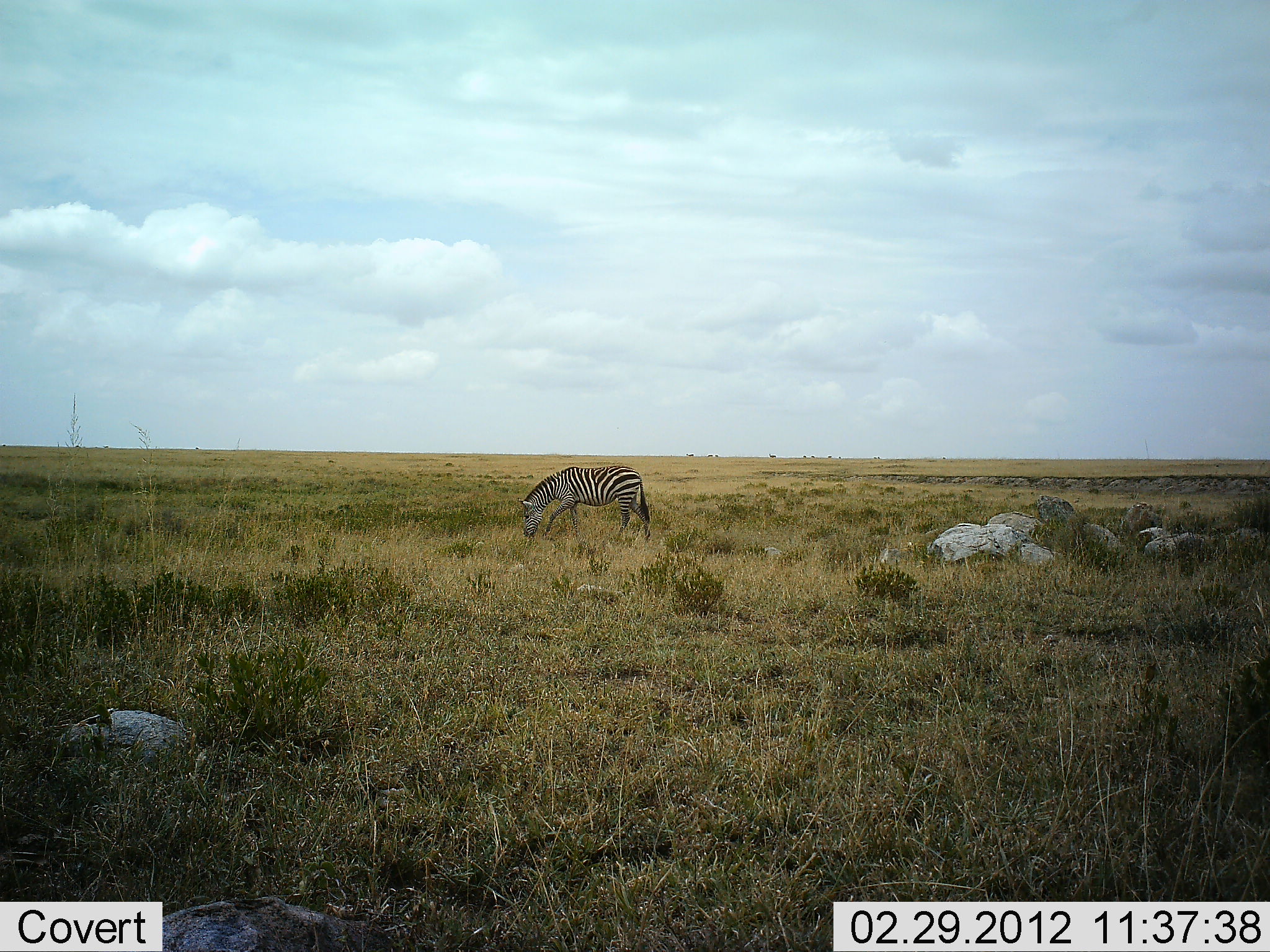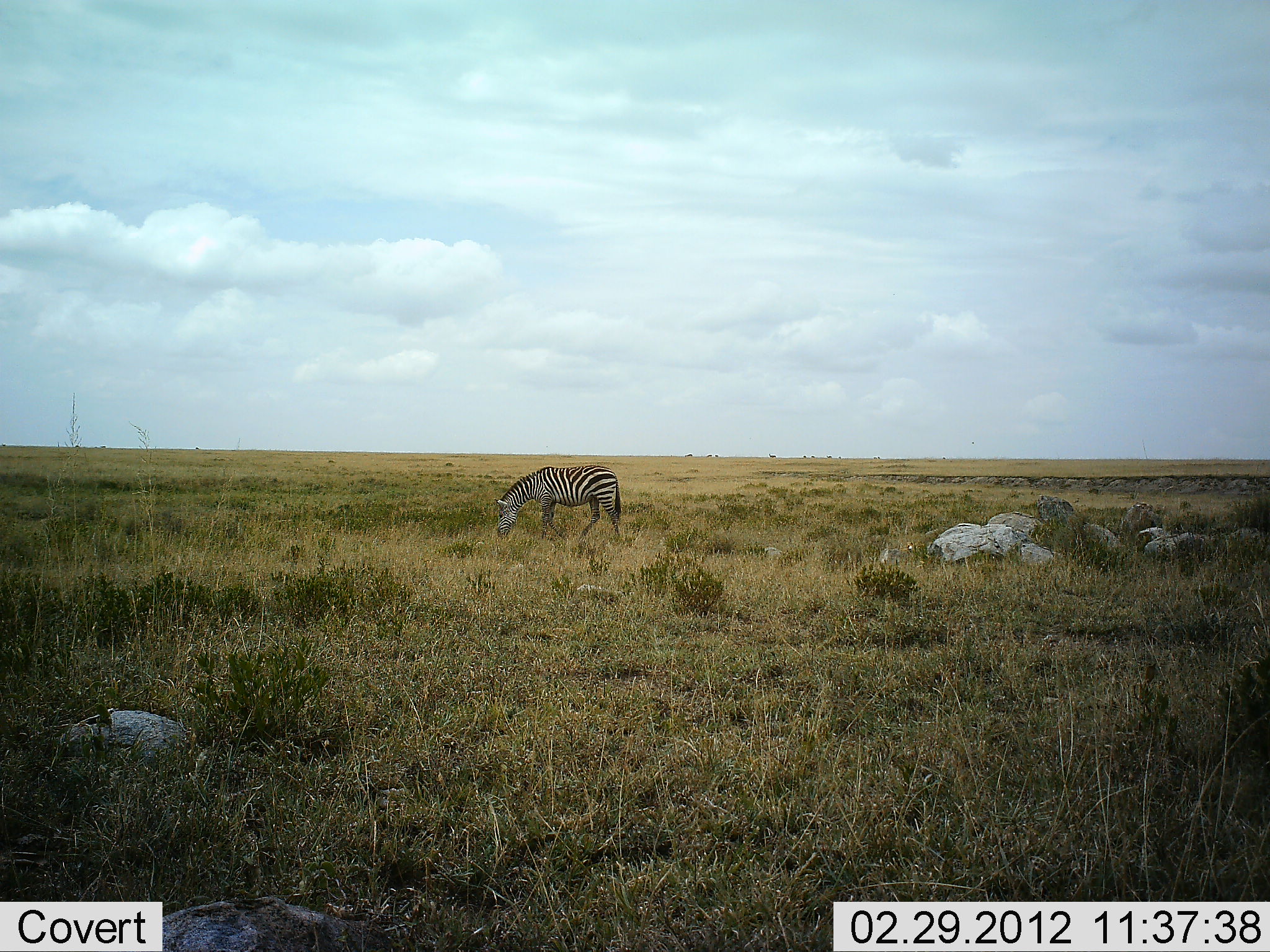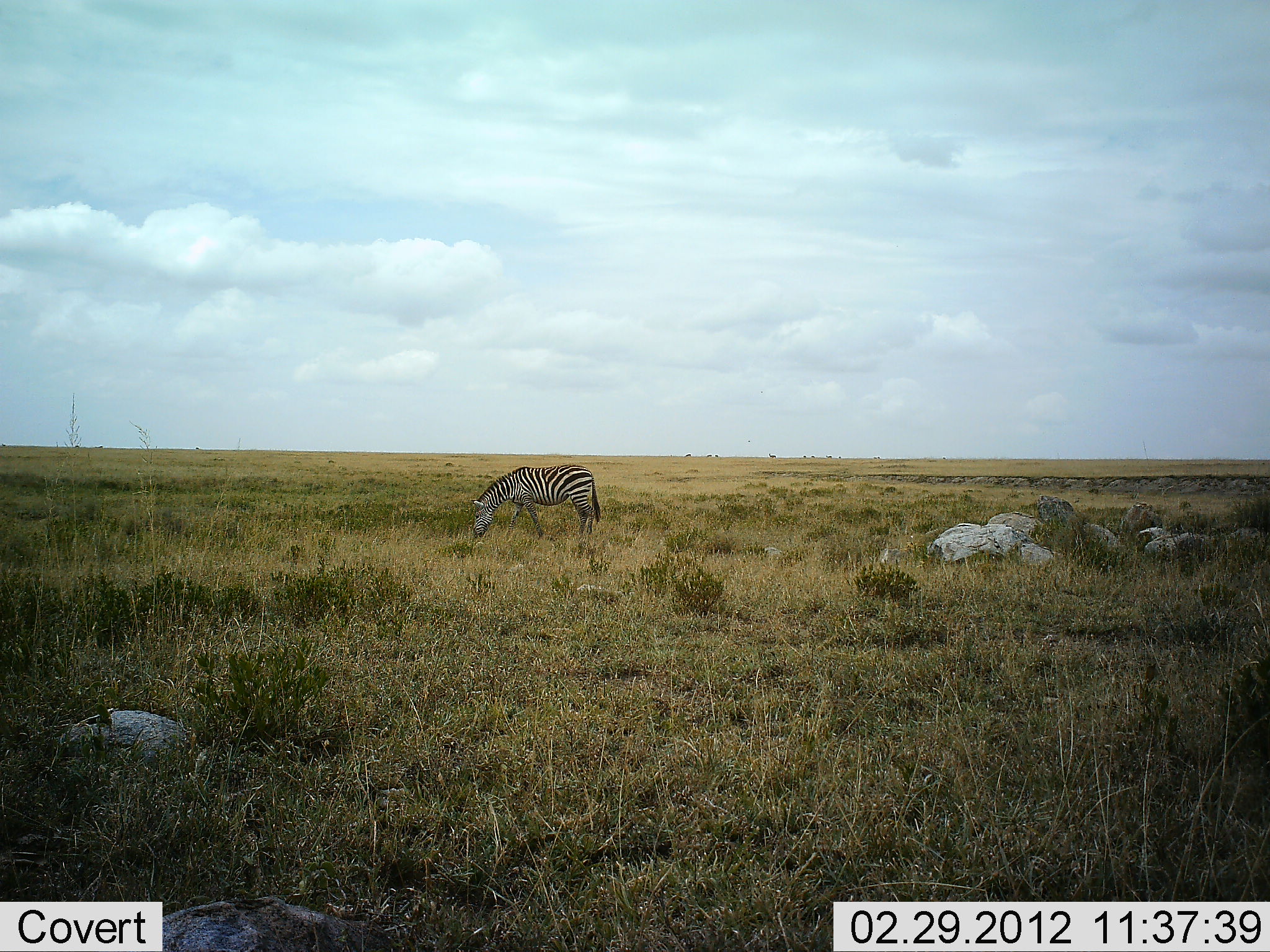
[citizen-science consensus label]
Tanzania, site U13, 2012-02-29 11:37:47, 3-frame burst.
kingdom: Animalia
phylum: Chordata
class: Mammalia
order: Perissodactyla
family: Equidae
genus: Equus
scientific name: Equus quagga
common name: plains zebra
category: zebra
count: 1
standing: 4%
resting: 0%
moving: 60%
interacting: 0%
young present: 0%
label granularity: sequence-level